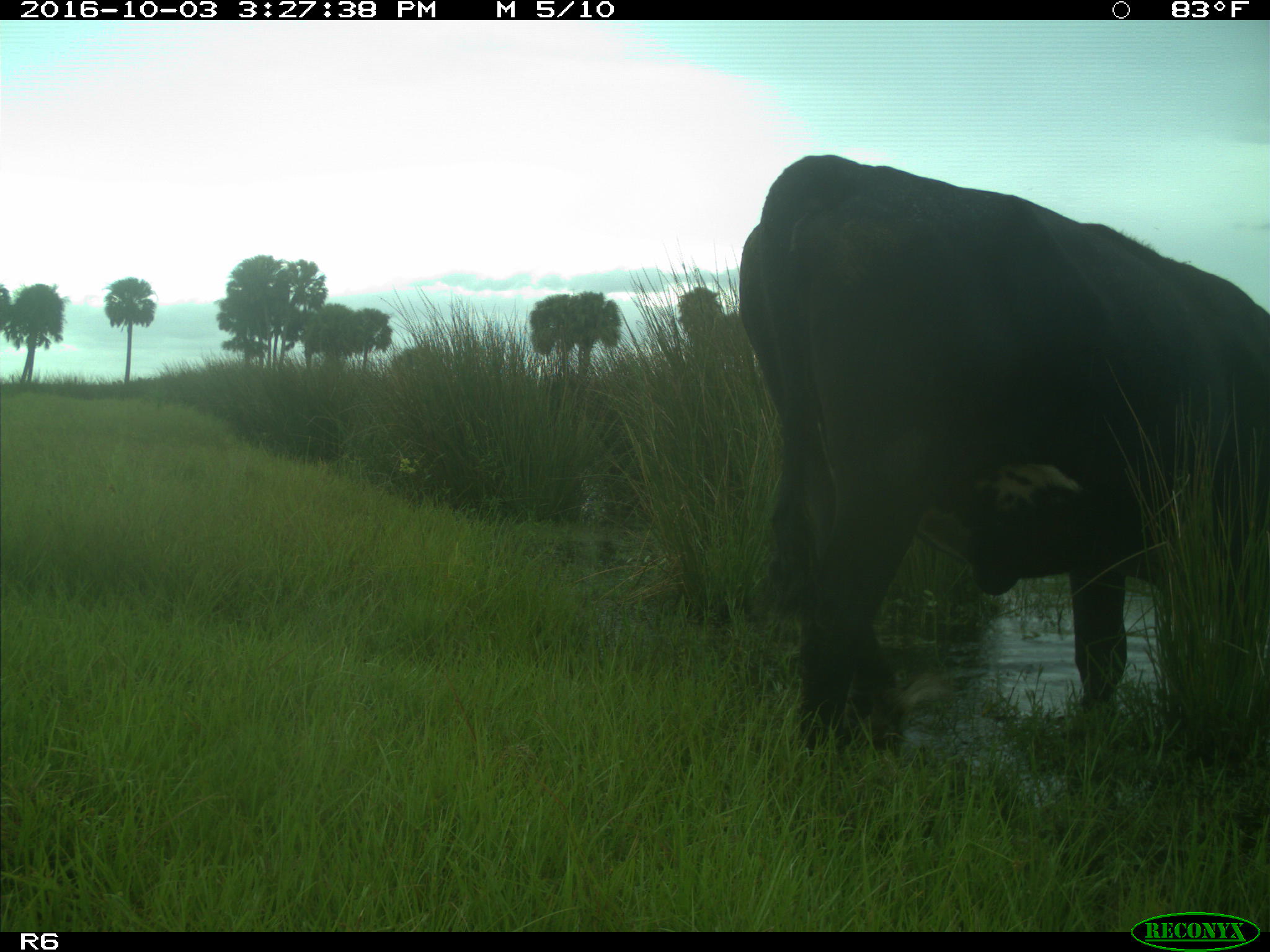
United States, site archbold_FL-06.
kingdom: Animalia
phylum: Chordata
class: Mammalia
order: Artiodactyla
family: Bovidae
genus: Bos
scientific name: Bos taurus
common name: domestic cow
Bos taurus (domestic cow).